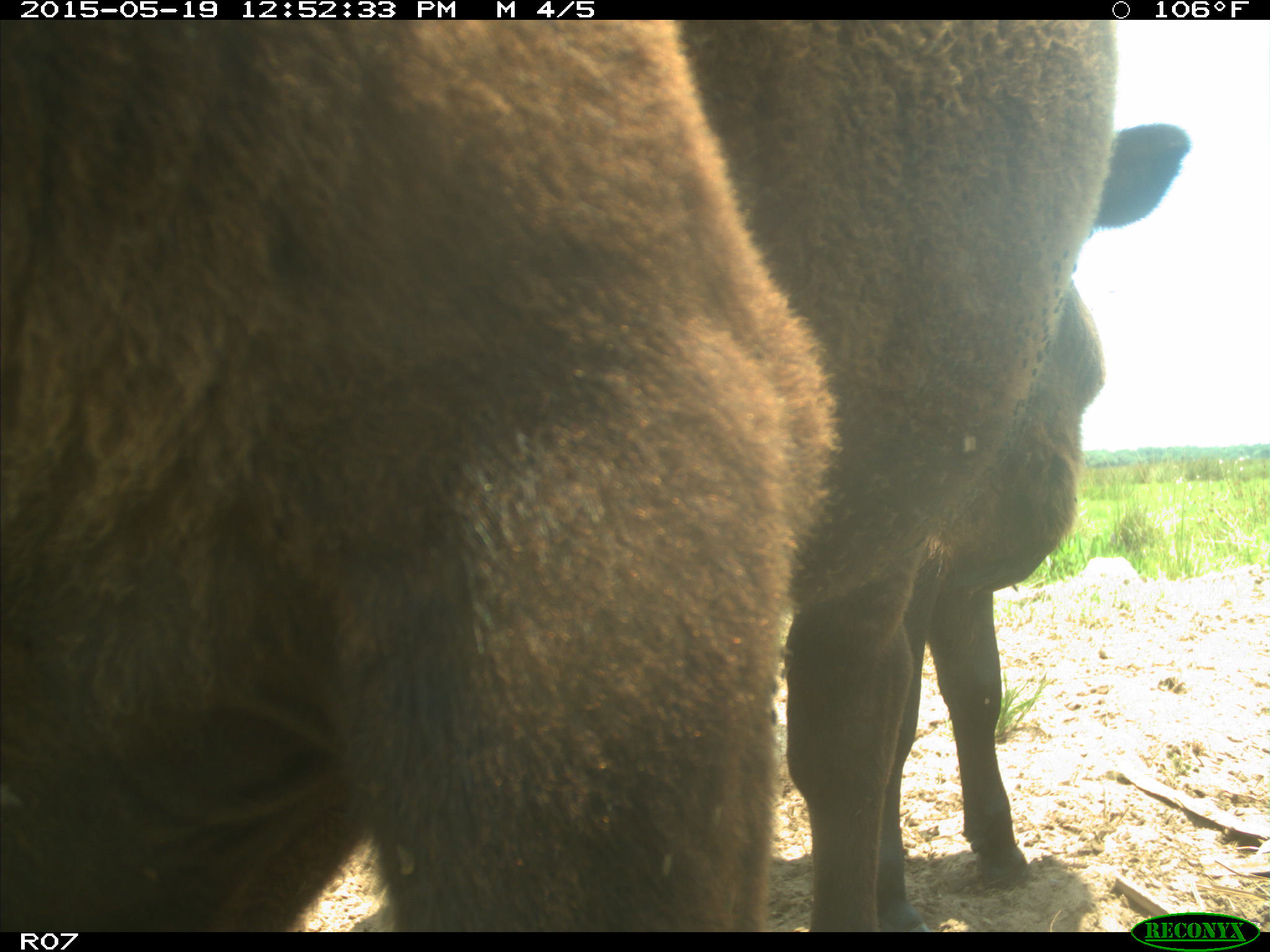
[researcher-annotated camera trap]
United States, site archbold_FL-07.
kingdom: Animalia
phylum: Chordata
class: Mammalia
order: Artiodactyla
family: Bovidae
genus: Bos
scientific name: Bos taurus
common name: domestic cow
Bos taurus (domestic cow).